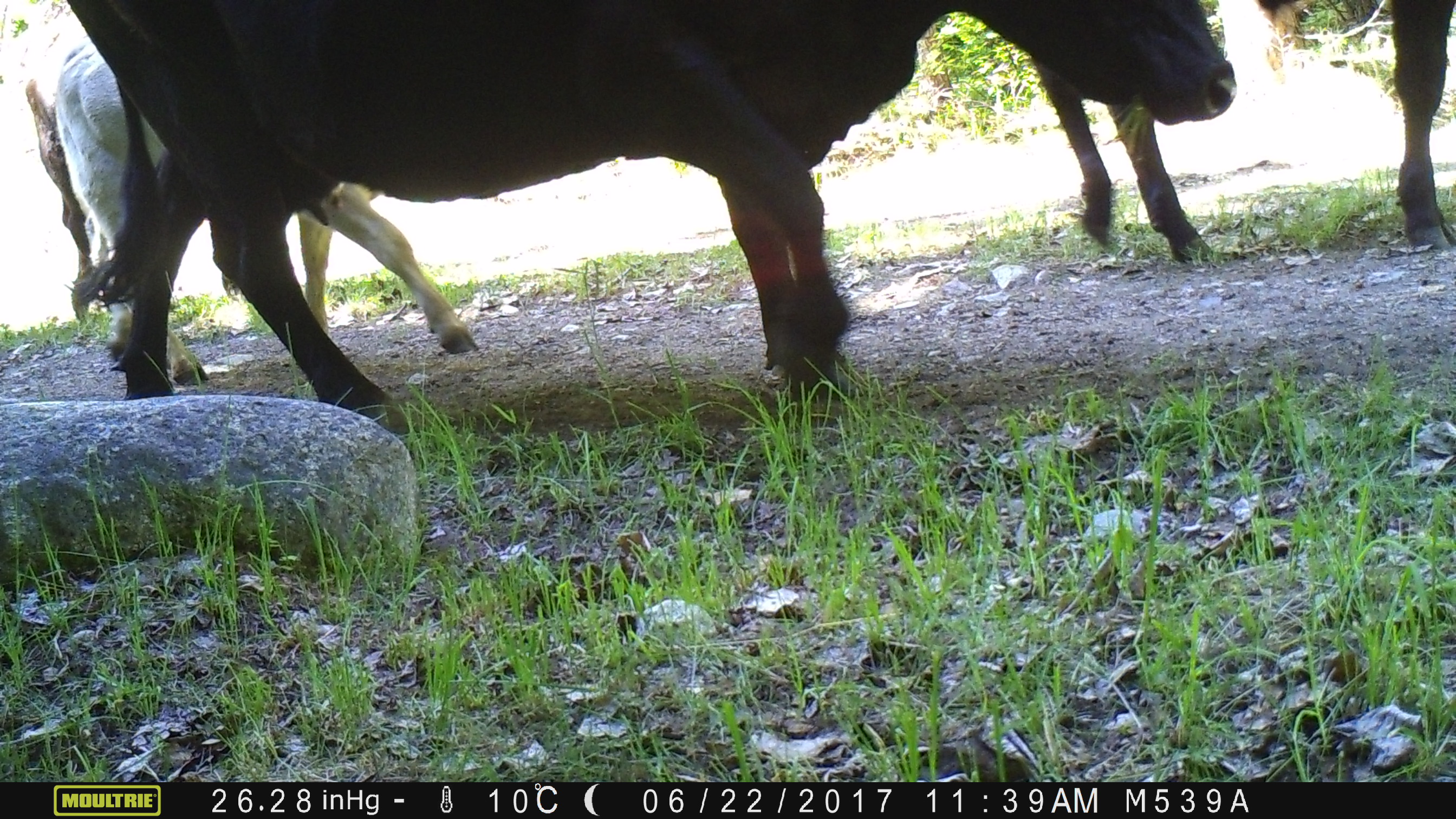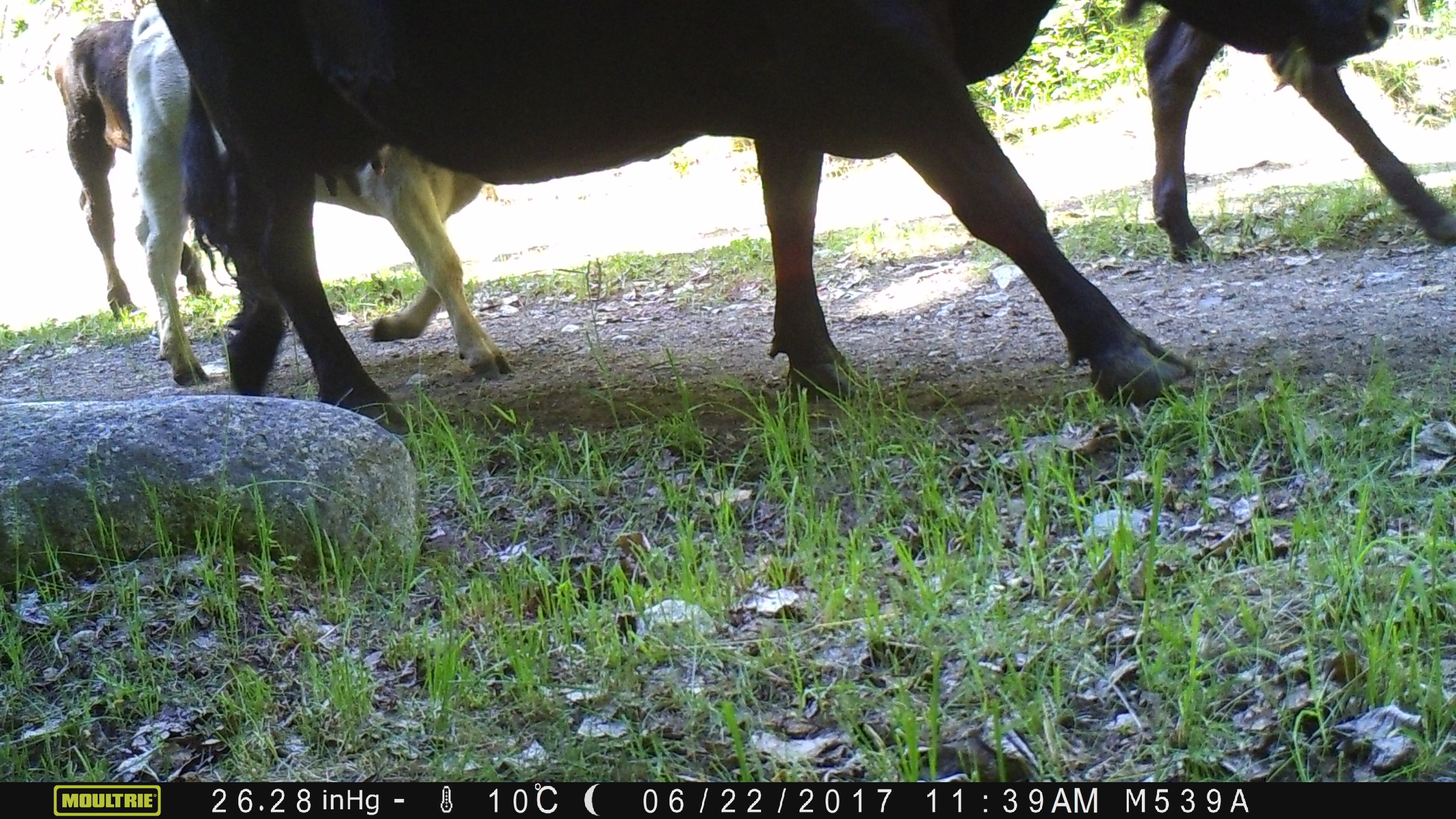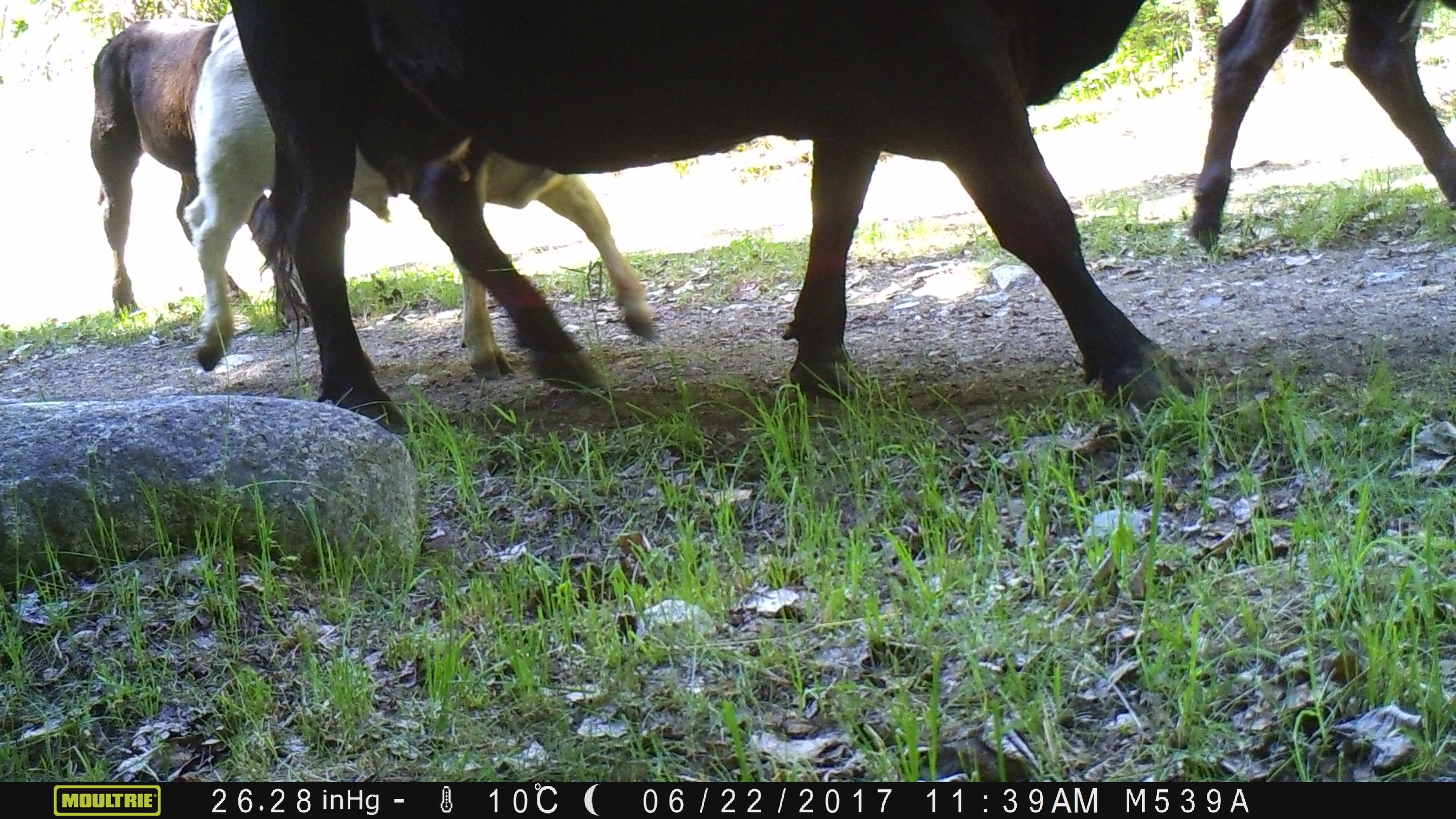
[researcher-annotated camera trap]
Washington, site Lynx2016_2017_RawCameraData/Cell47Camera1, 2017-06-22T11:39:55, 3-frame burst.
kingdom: Animalia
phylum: Chordata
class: Mammalia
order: Artiodactyla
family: Bovidae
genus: Bos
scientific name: Bos taurus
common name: domestic cattle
Domestic cattle (Bos taurus). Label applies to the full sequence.